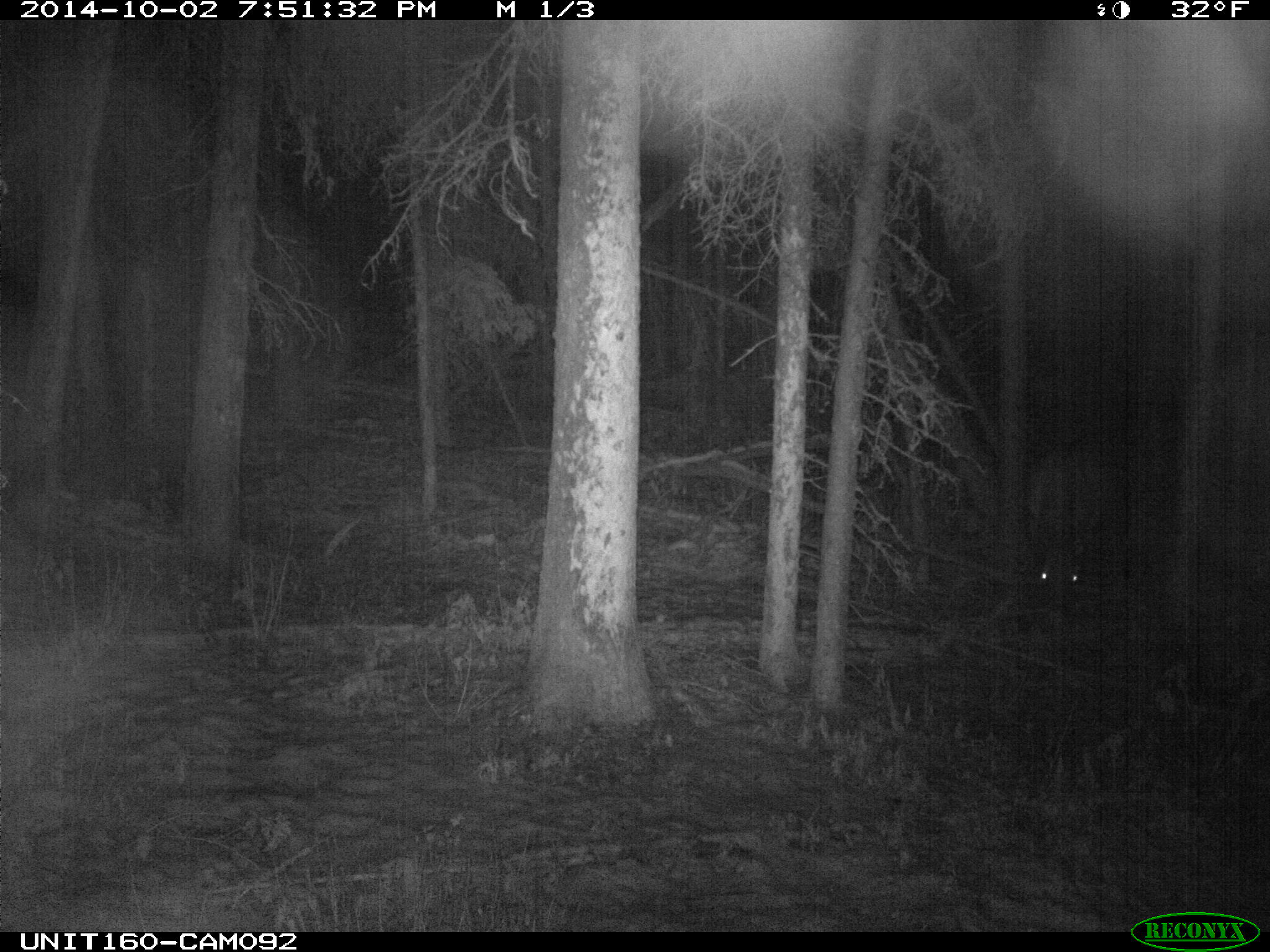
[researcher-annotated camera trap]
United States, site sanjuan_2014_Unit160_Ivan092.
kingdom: Animalia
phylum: Chordata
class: Mammalia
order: Artiodactyla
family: Cervidae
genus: Cervus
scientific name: Cervus elaphus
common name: red deer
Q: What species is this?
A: Cervus elaphus (red deer).